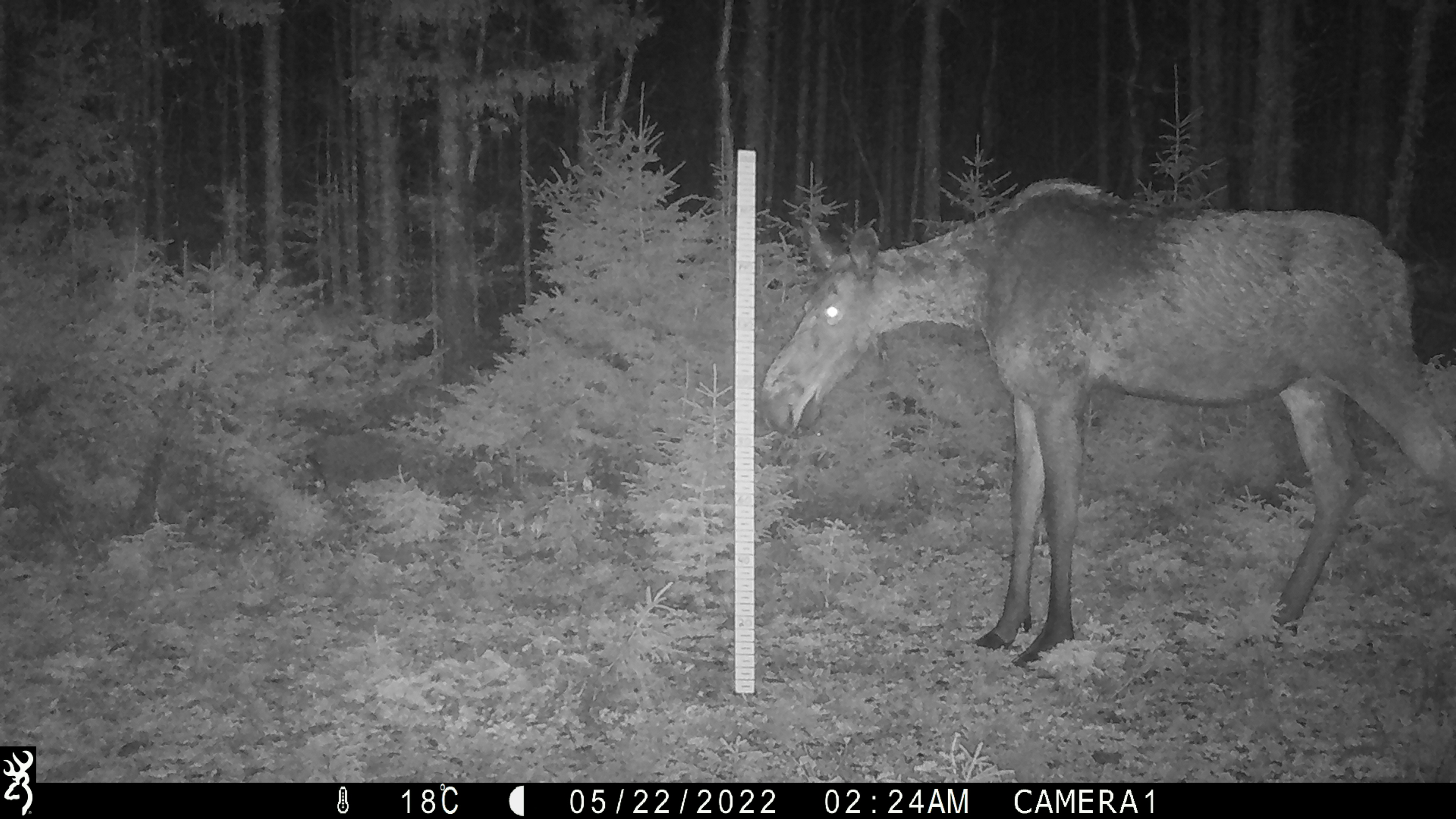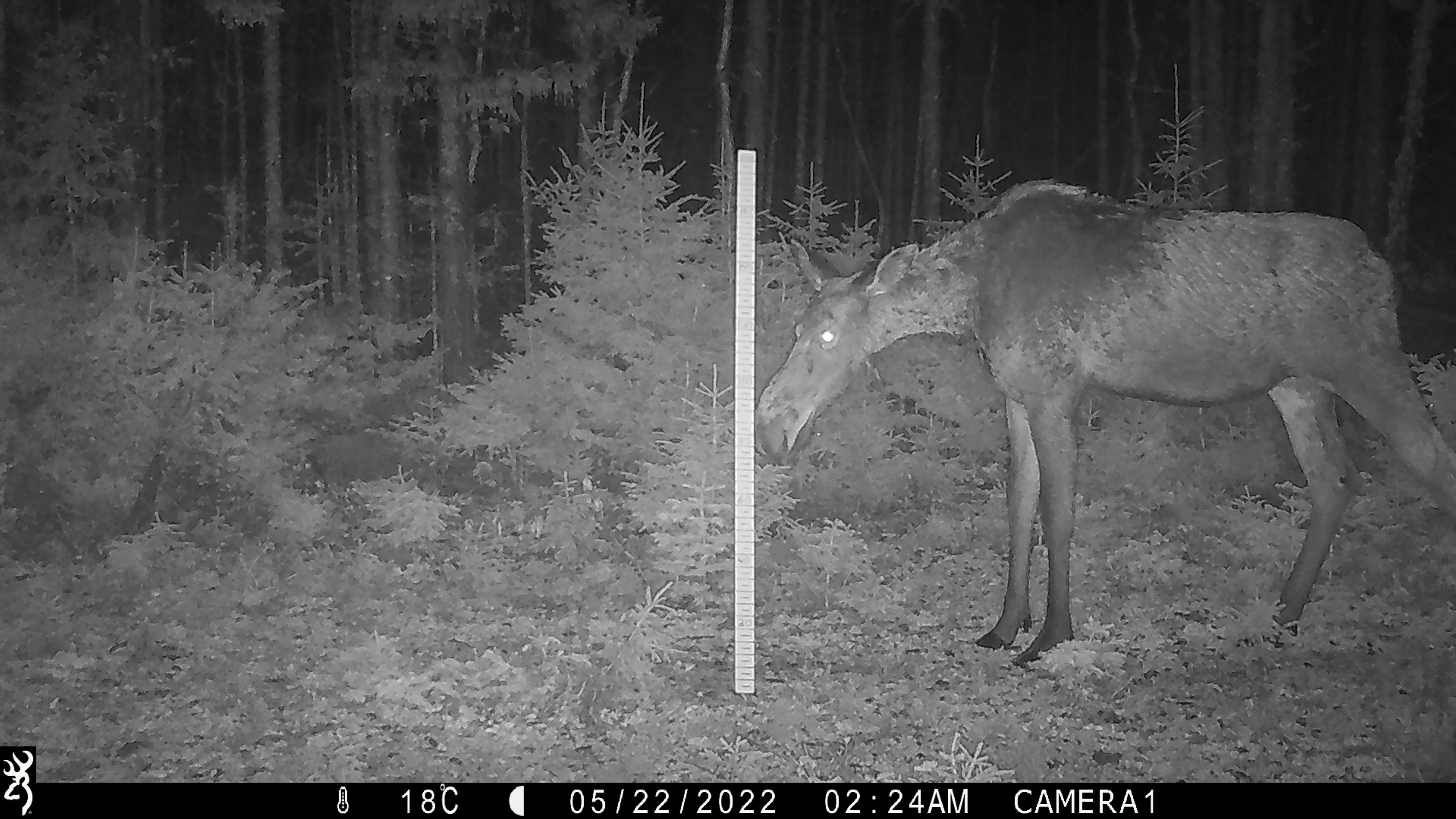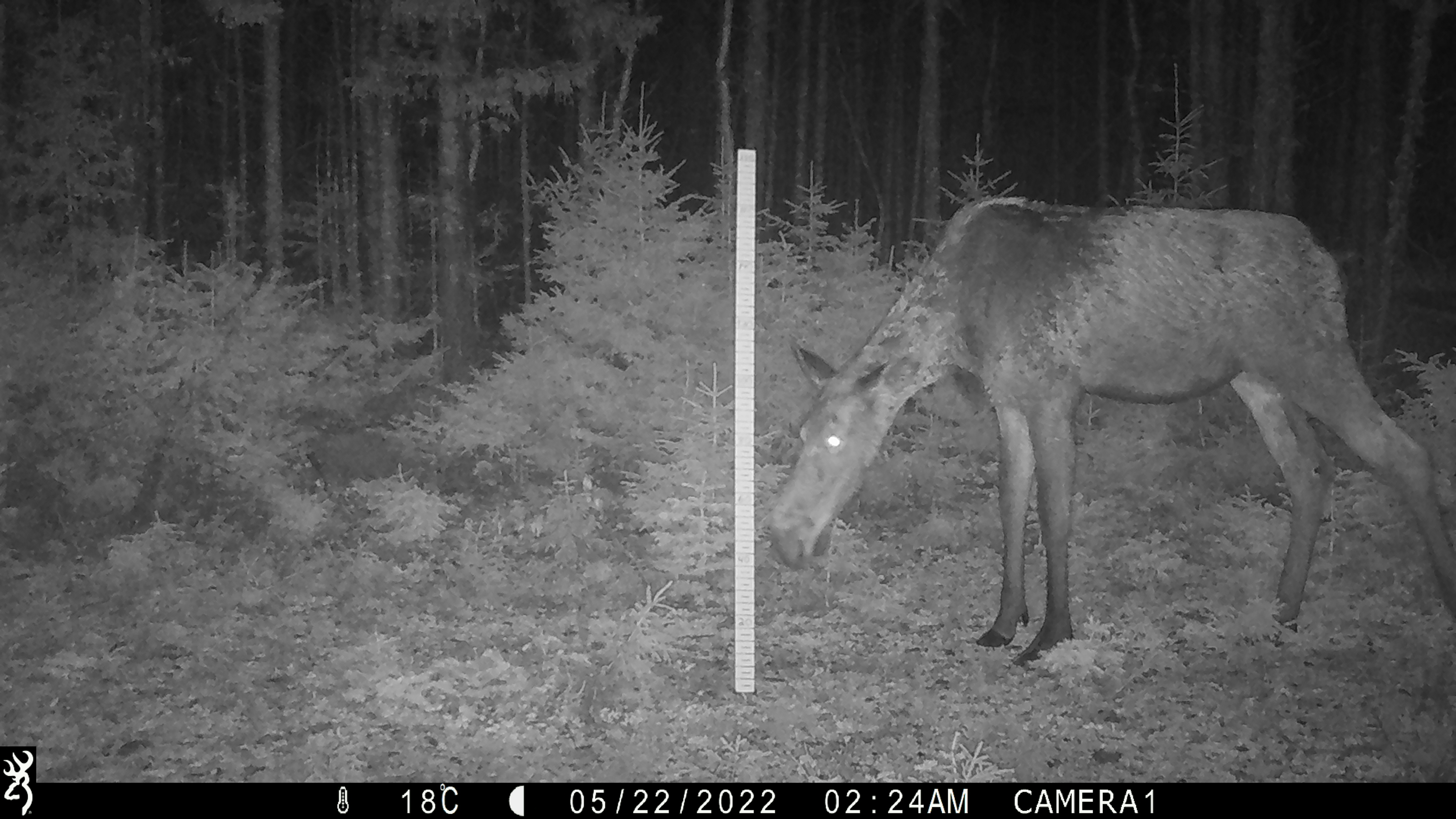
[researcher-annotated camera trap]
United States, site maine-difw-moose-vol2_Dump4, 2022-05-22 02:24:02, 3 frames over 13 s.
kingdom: Animalia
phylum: Chordata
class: Mammalia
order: Artiodactyla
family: Cervidae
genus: Alces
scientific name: Alces alces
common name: moose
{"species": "moose (Alces alces)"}